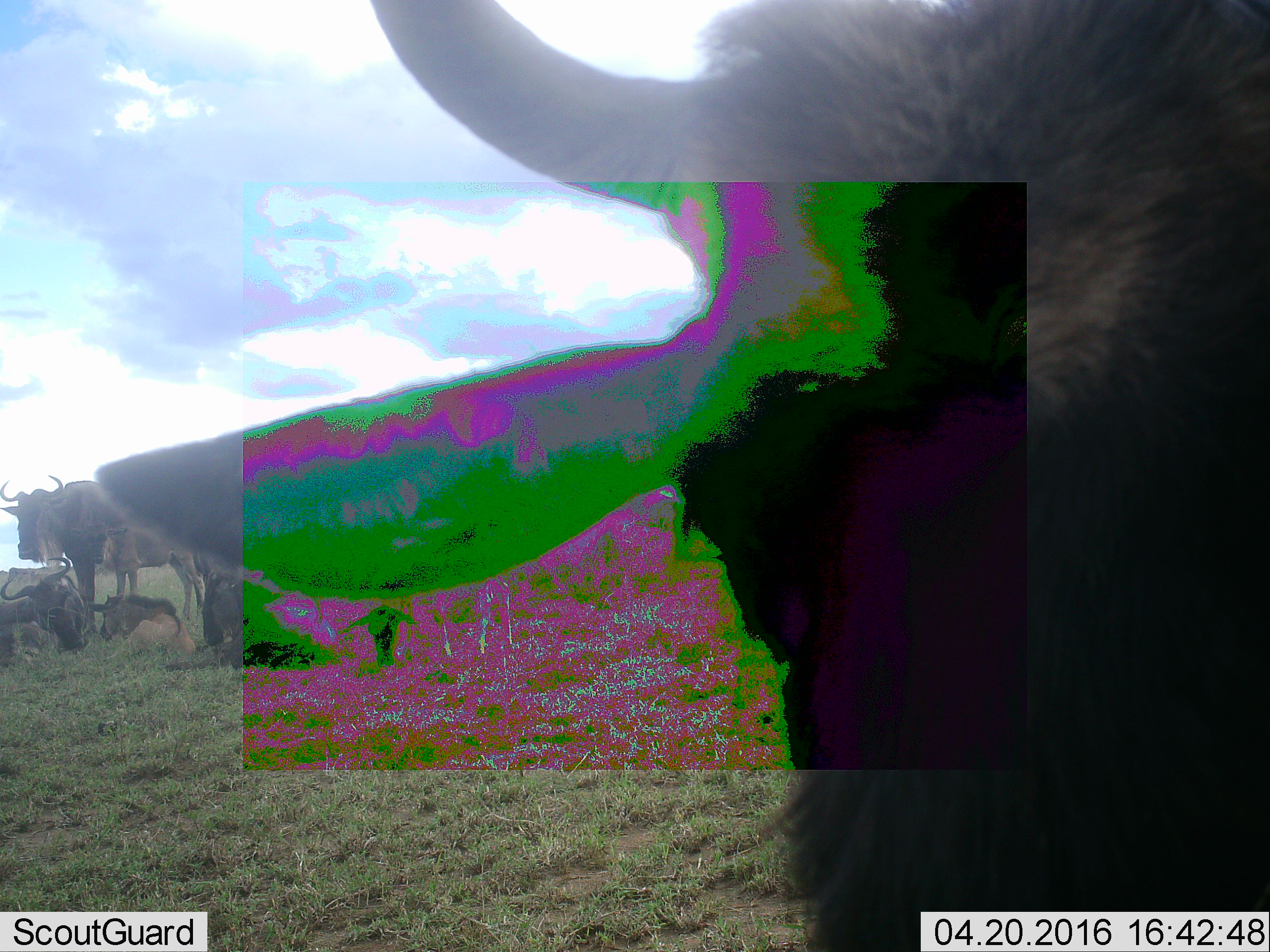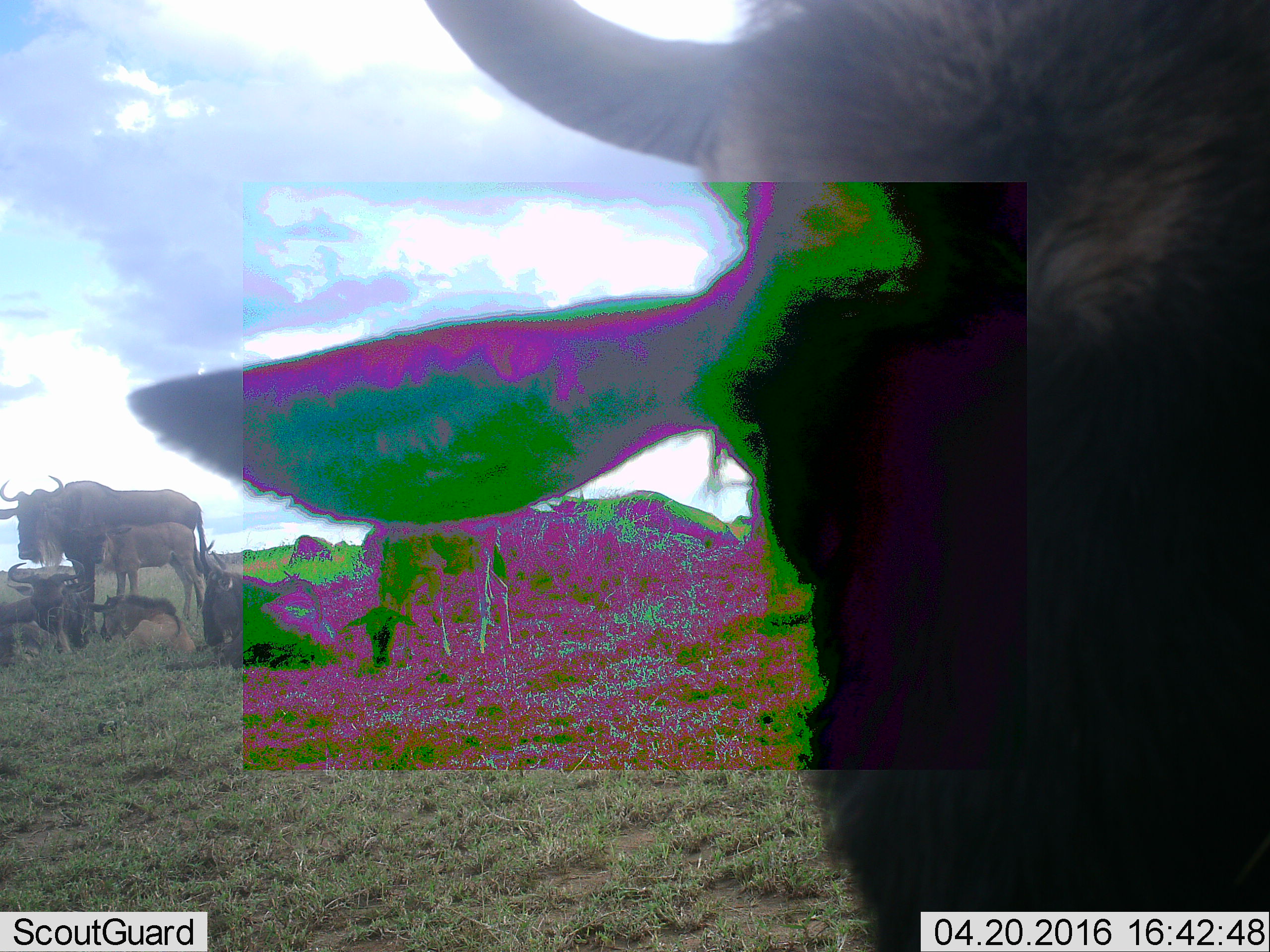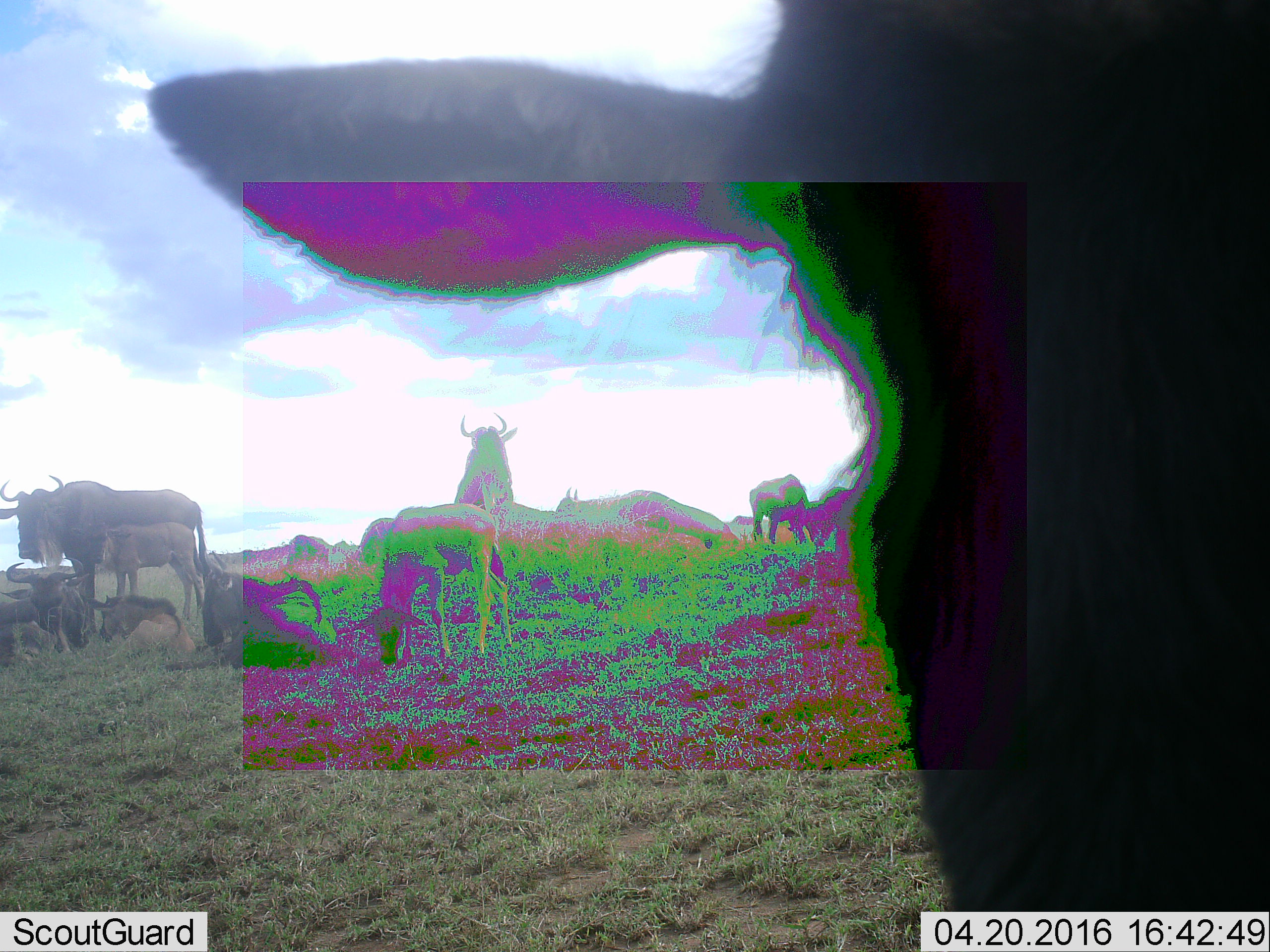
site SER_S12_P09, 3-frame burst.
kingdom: Animalia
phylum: Chordata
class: Mammalia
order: Artiodactyla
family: Bovidae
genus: Connochaetes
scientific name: Connochaetes taurinus taurinus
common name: blue wildebeest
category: wildebeestblue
Wildebeestblue (blue wildebeest) (Connochaetes taurinus taurinus), count 7. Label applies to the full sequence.